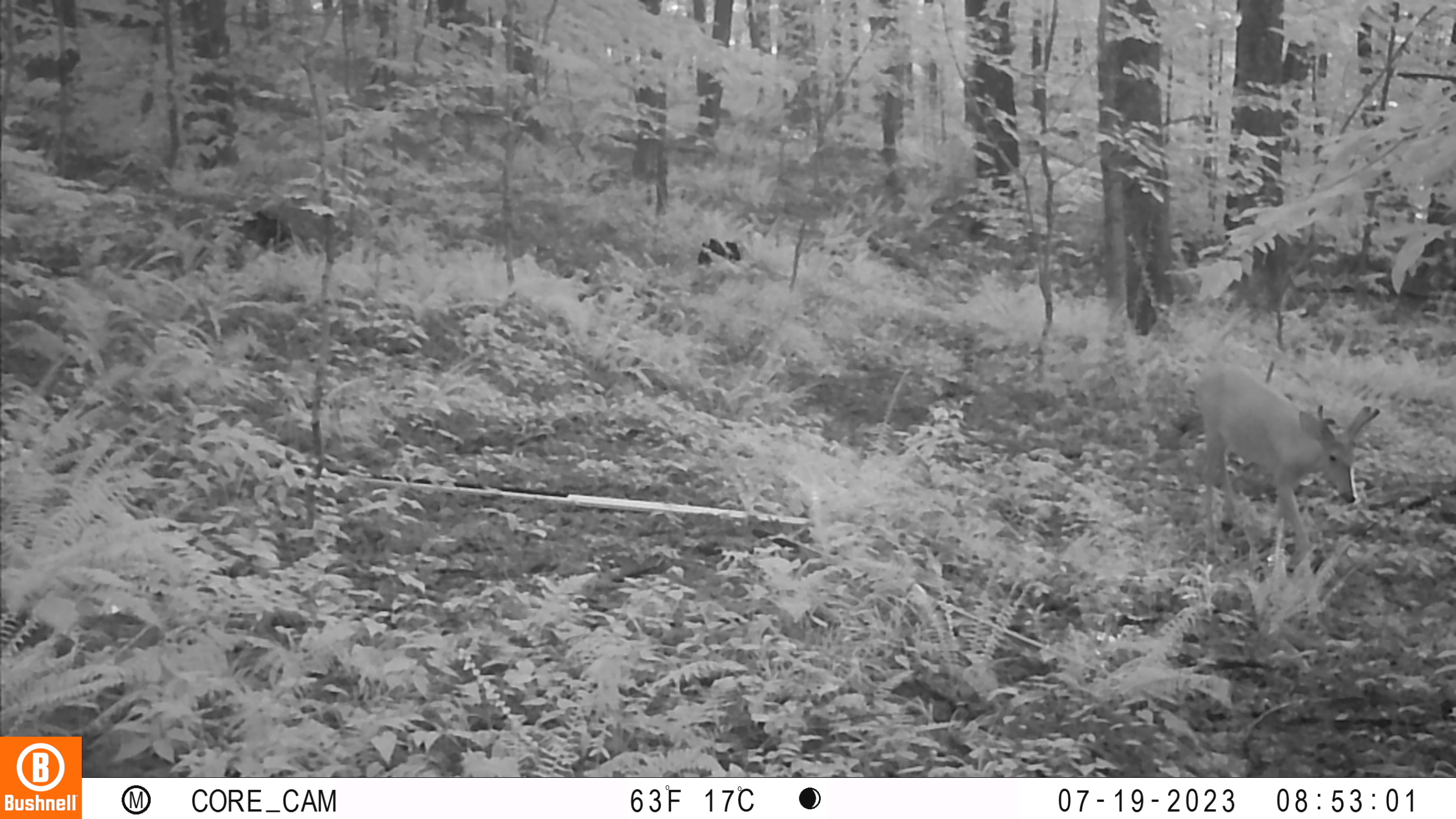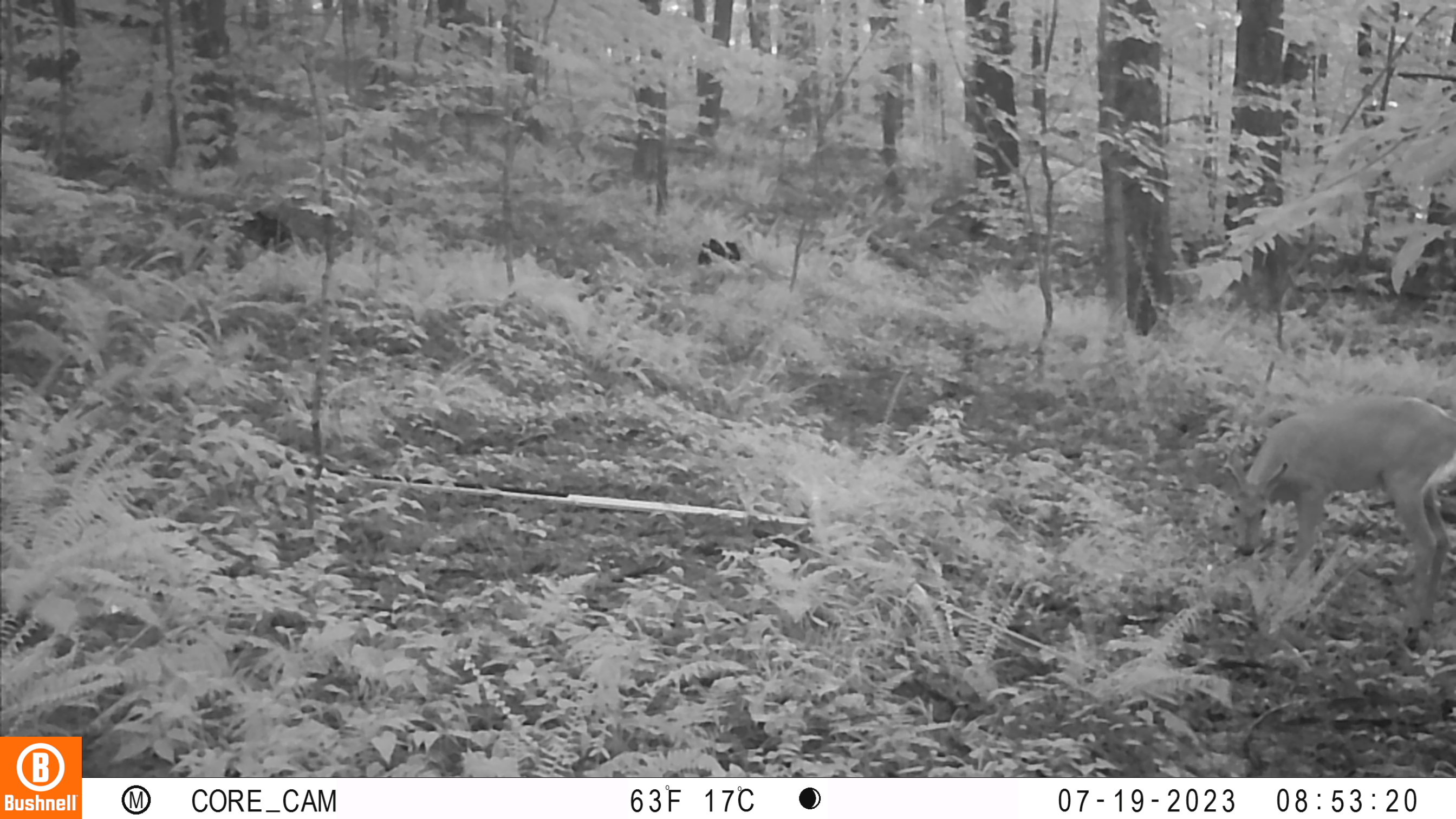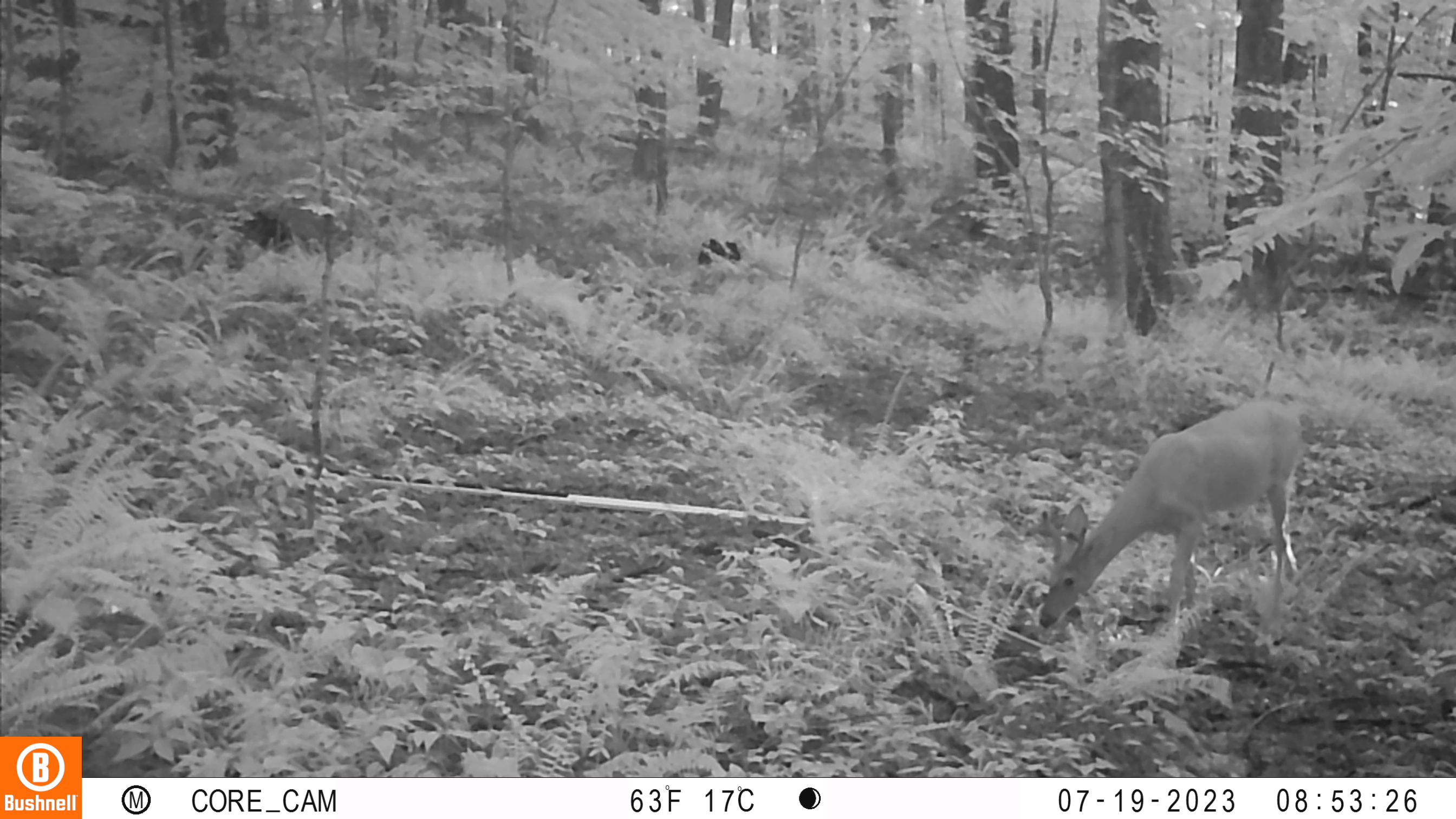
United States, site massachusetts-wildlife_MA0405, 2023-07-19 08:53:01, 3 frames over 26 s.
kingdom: Animalia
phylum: Chordata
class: Mammalia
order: Artiodactyla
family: Cervidae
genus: Odocoileus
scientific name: Odocoileus virginianus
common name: white-tailed deer